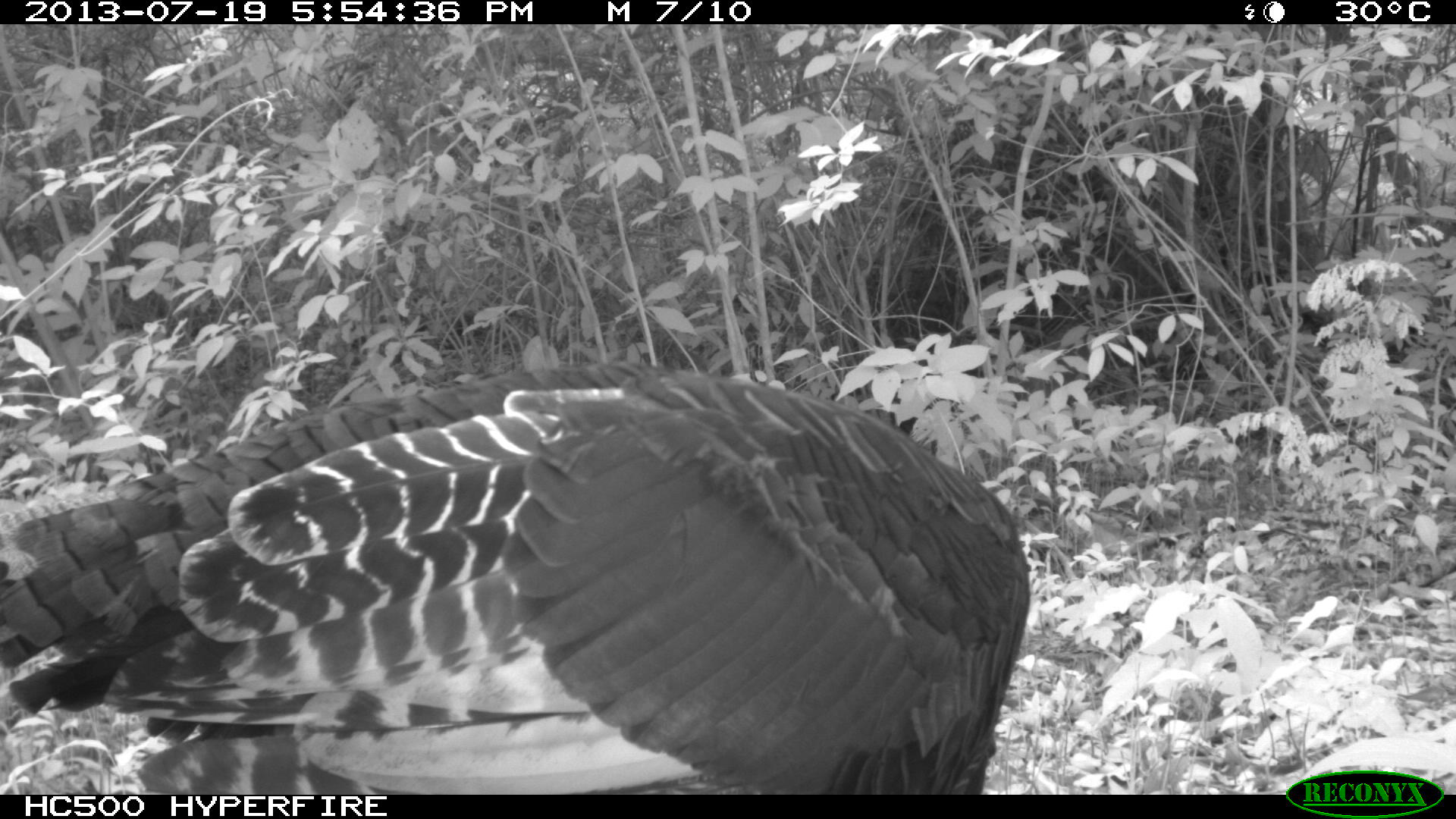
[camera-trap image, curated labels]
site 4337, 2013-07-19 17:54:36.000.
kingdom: Animalia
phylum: Chordata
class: Aves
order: Galliformes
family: Phasianidae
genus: Meleagris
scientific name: Meleagris ocellata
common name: ocellated turkey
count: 2